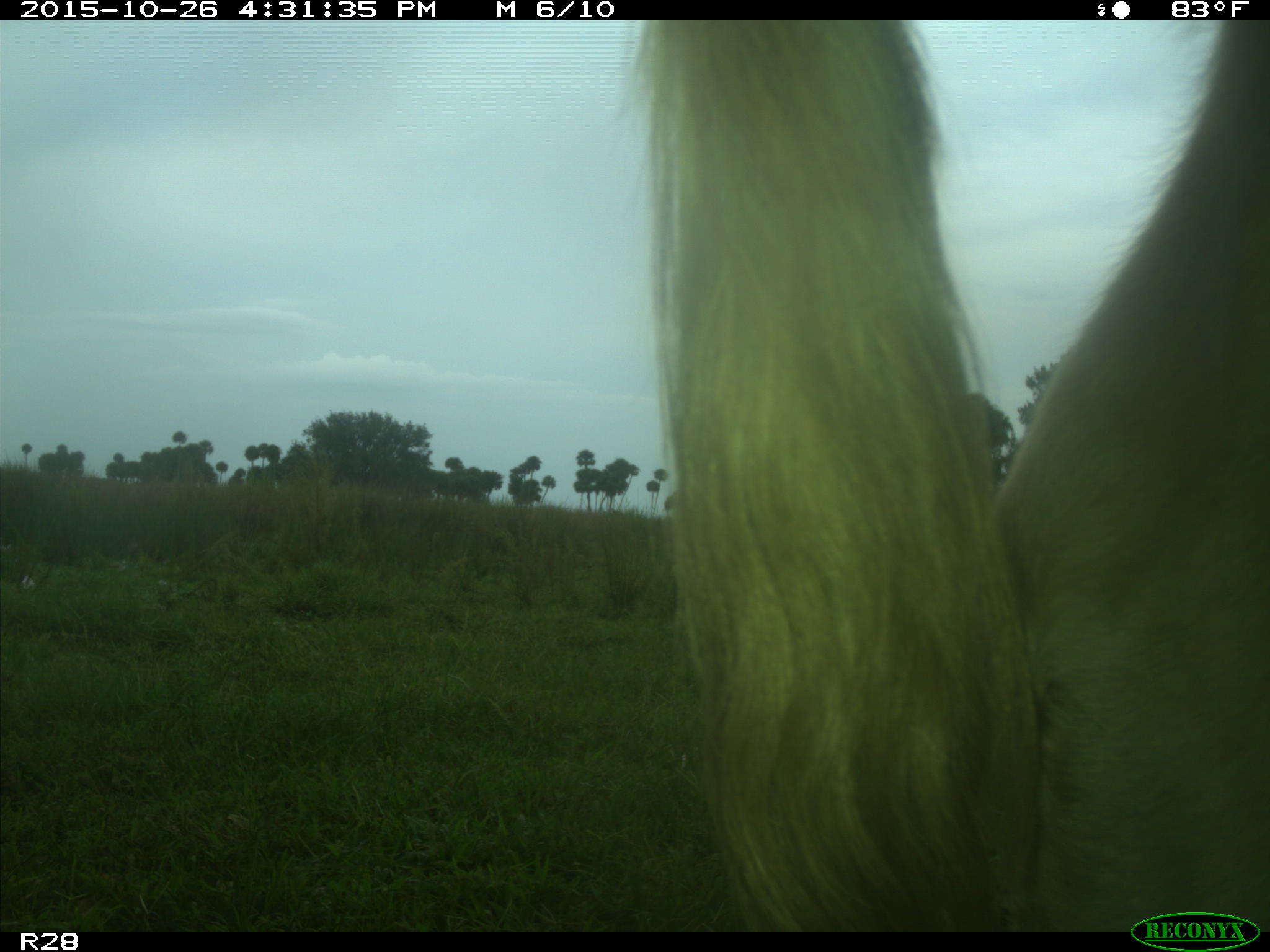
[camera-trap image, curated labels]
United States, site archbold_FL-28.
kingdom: Animalia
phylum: Chordata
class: Mammalia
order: Artiodactyla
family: Bovidae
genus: Bos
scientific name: Bos taurus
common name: domestic cow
Bos taurus (domestic cow).